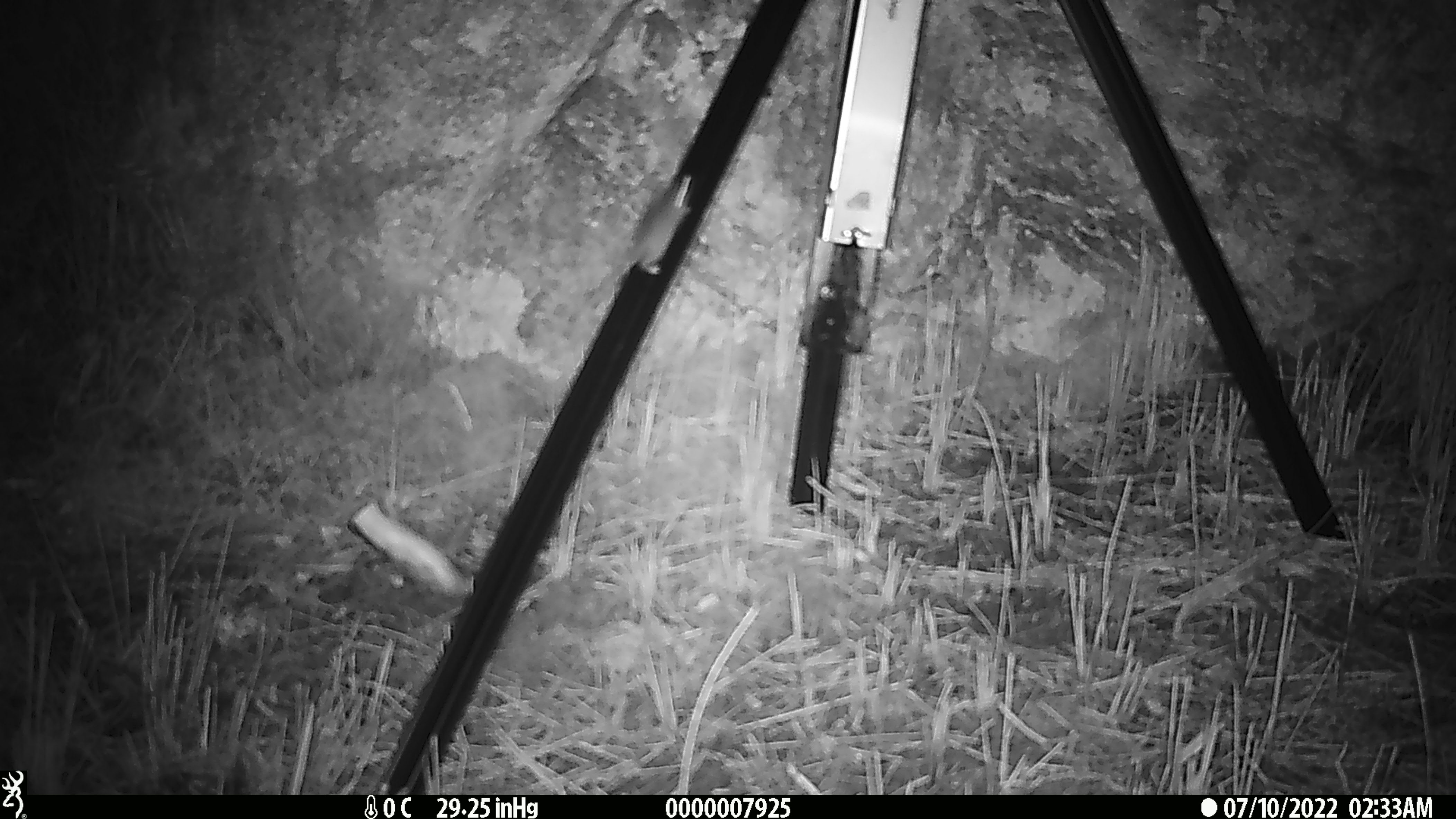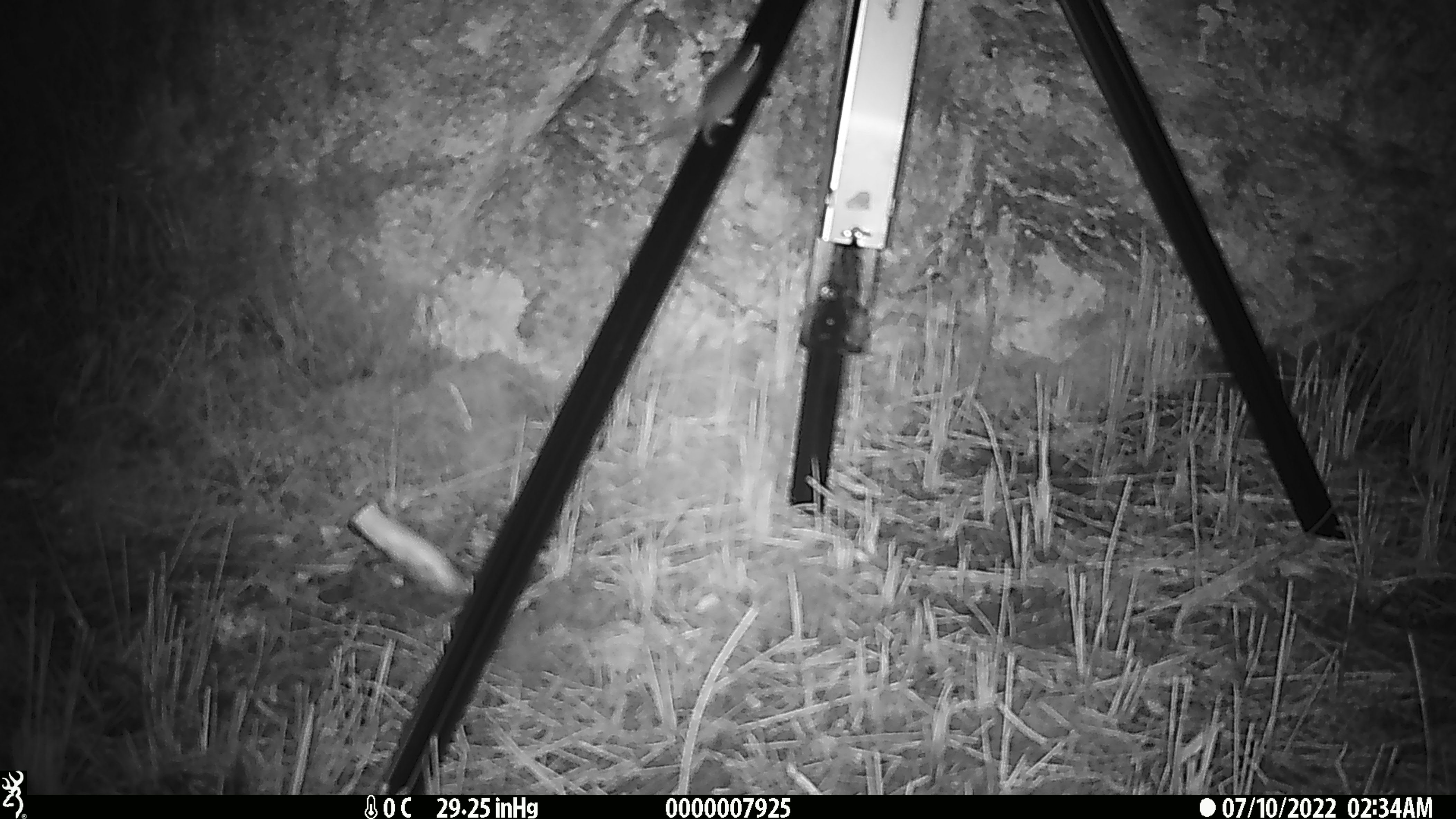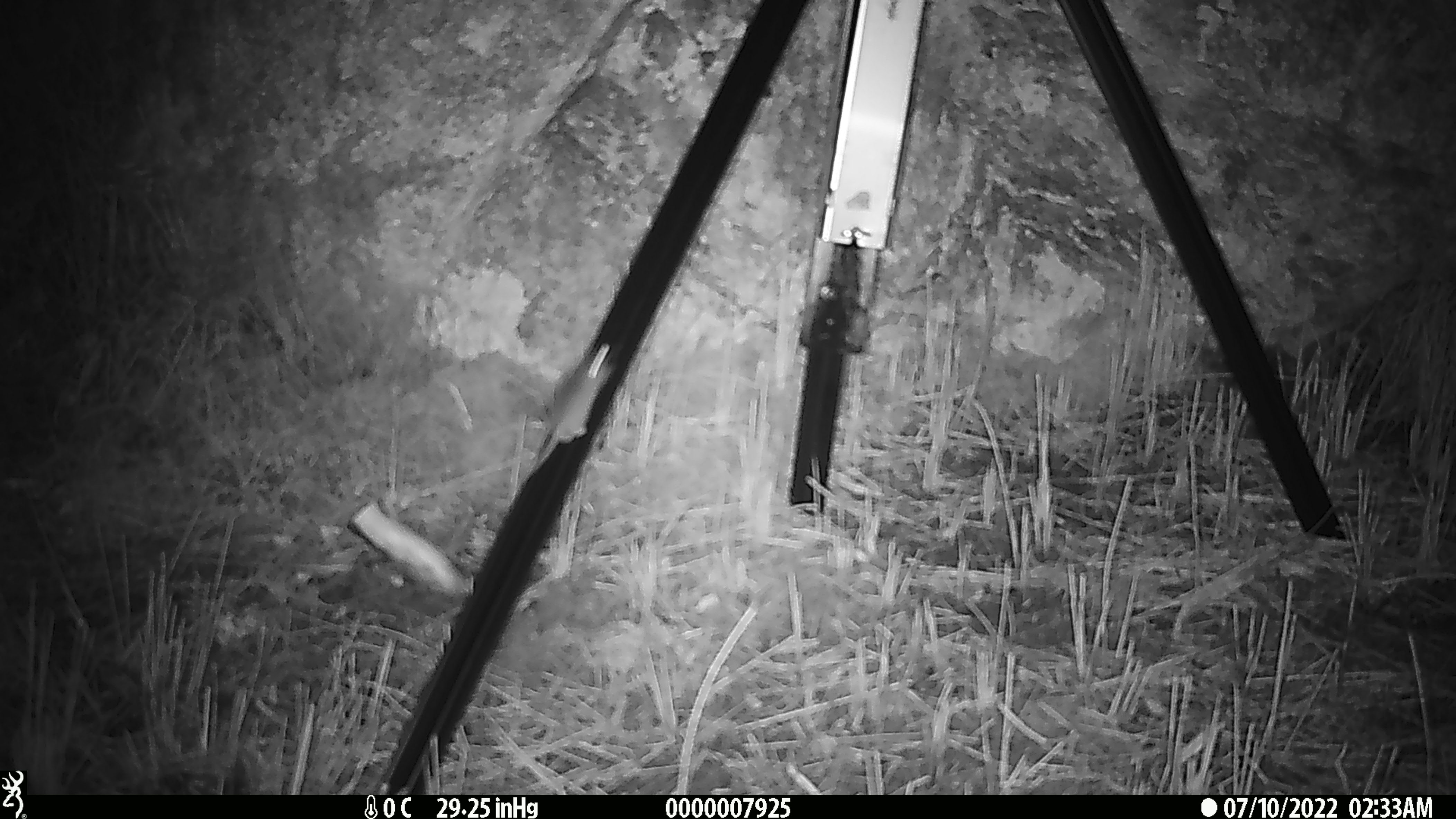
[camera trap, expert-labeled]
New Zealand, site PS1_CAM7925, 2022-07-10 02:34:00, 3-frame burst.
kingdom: Animalia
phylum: Chordata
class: Mammalia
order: Rodentia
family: Muridae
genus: Mus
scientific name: Mus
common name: mouse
Mouse (Mus).